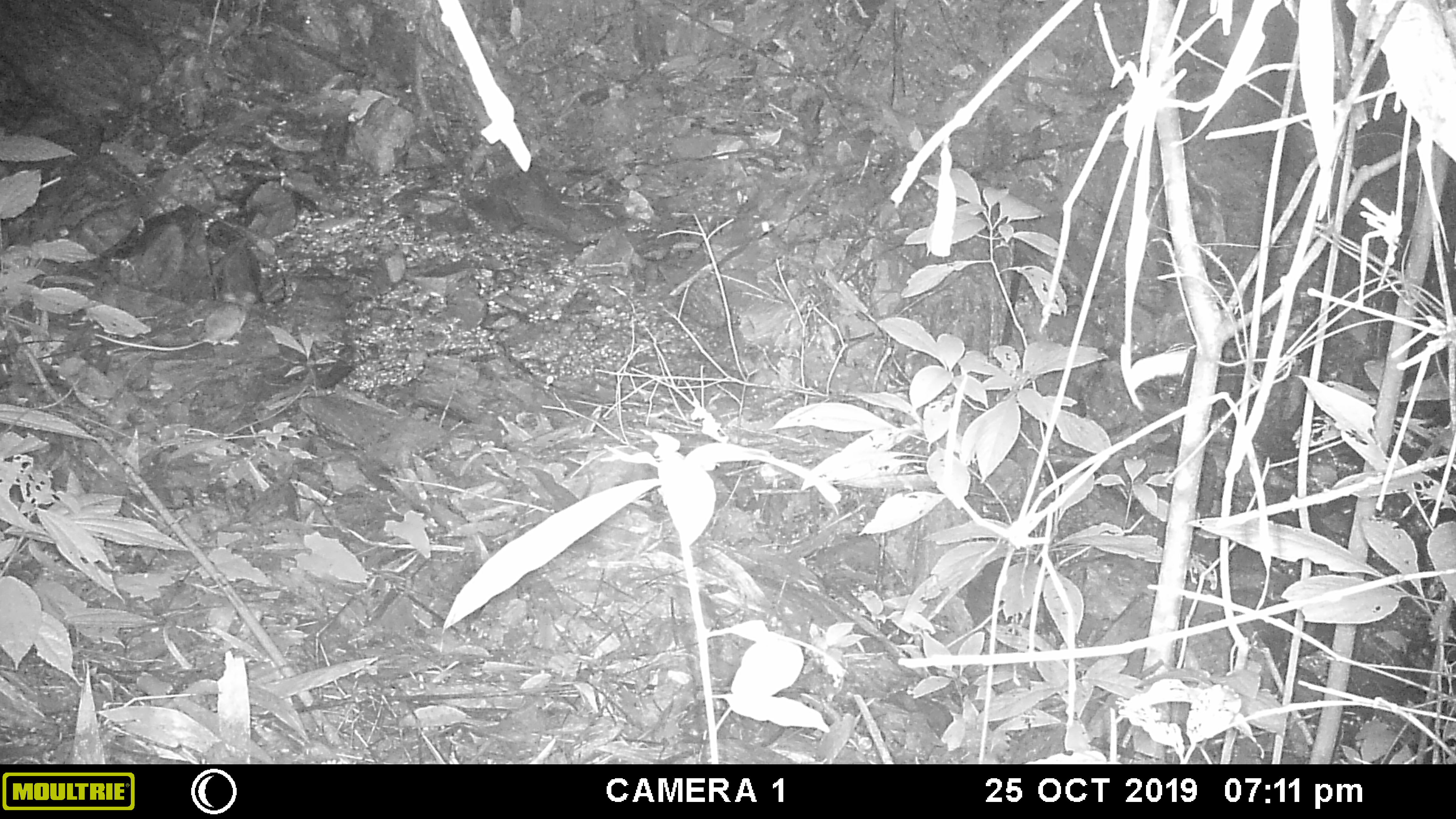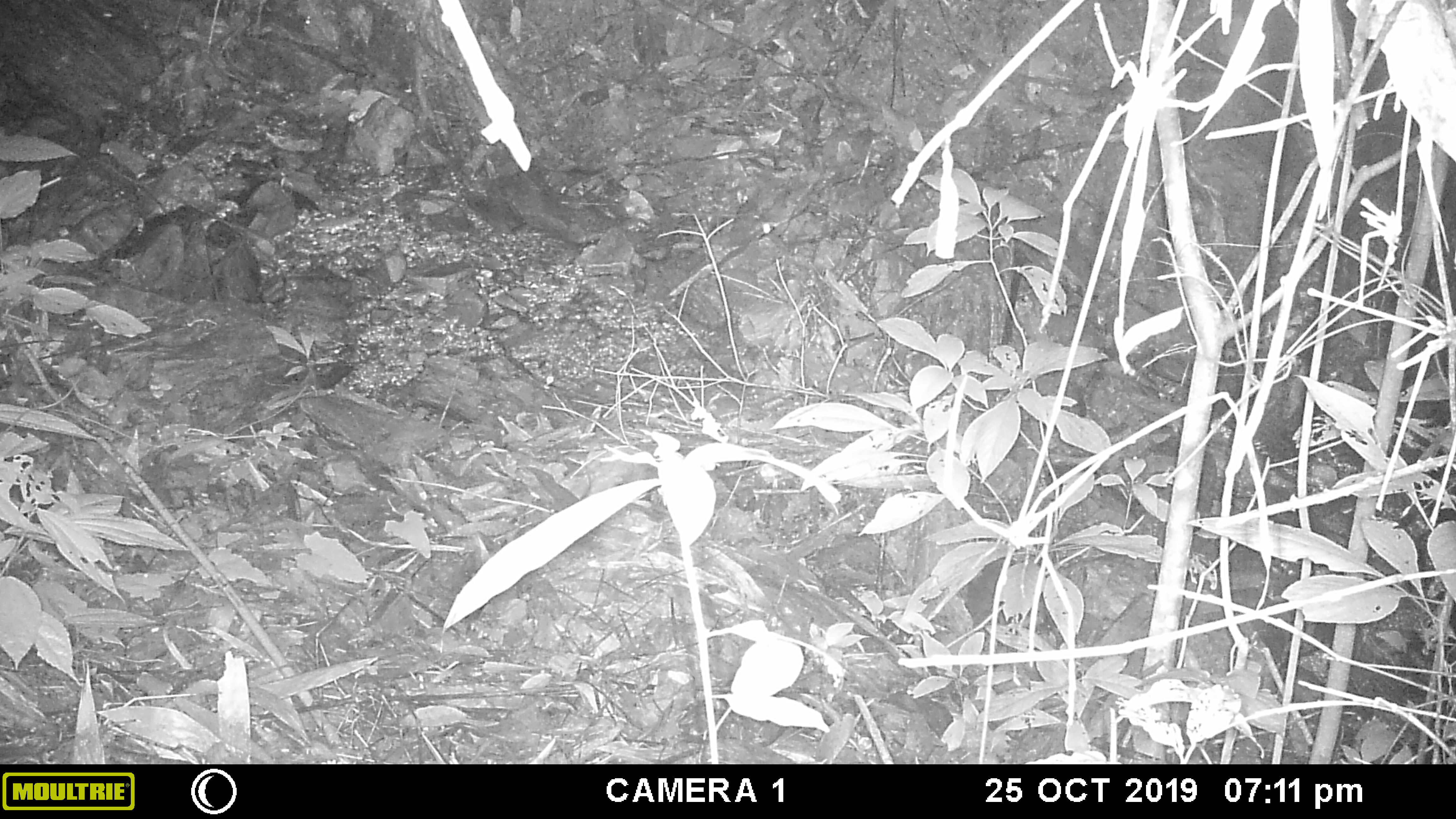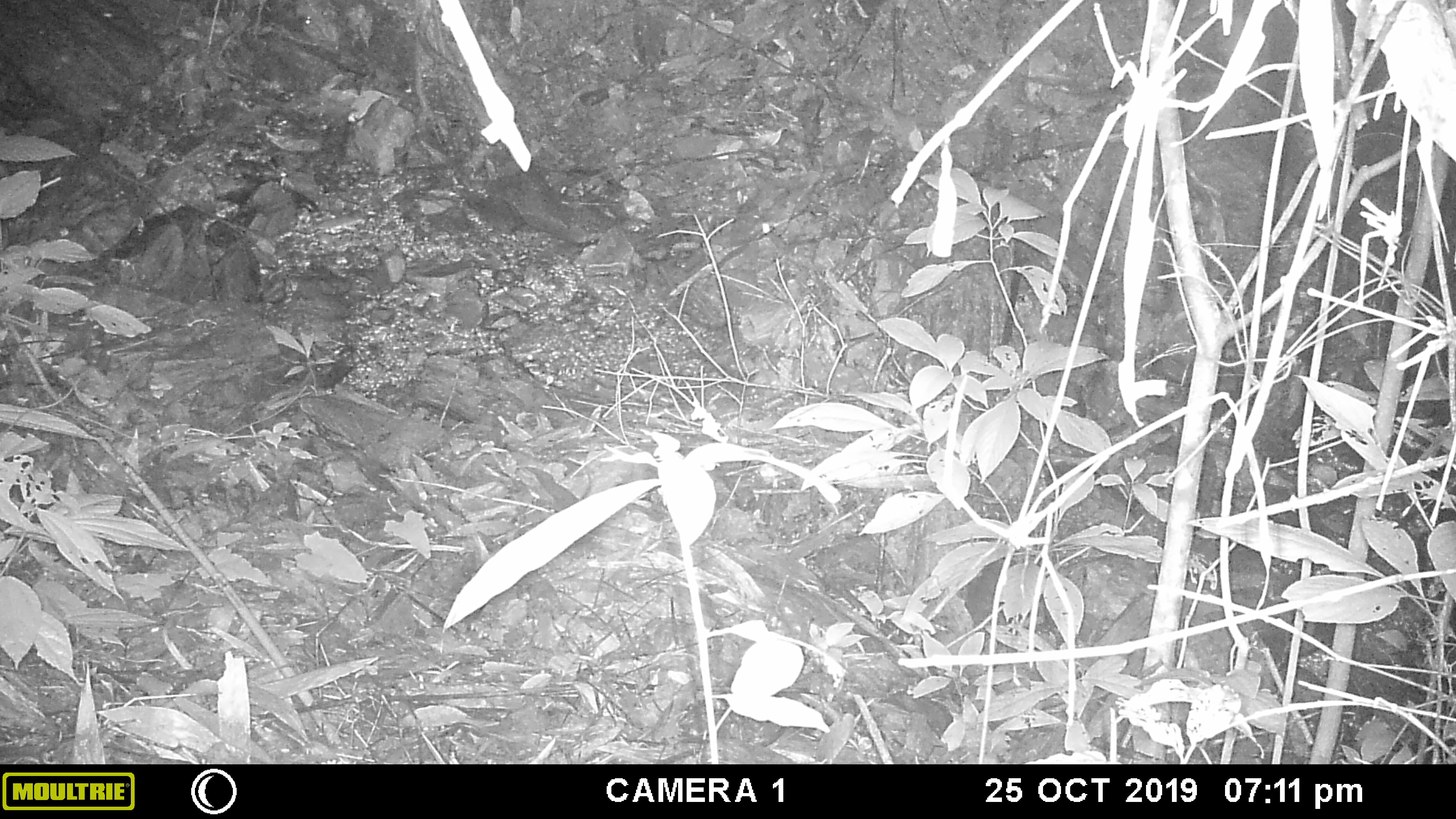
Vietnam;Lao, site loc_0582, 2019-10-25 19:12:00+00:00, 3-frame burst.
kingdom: Animalia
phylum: Chordata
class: Mammalia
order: Rodentia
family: Muridae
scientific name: Muridae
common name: old-world mice and rats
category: unidentified murid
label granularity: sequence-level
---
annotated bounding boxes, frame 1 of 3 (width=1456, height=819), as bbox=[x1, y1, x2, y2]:
unidentified murid: bbox=[92, 289, 256, 351]